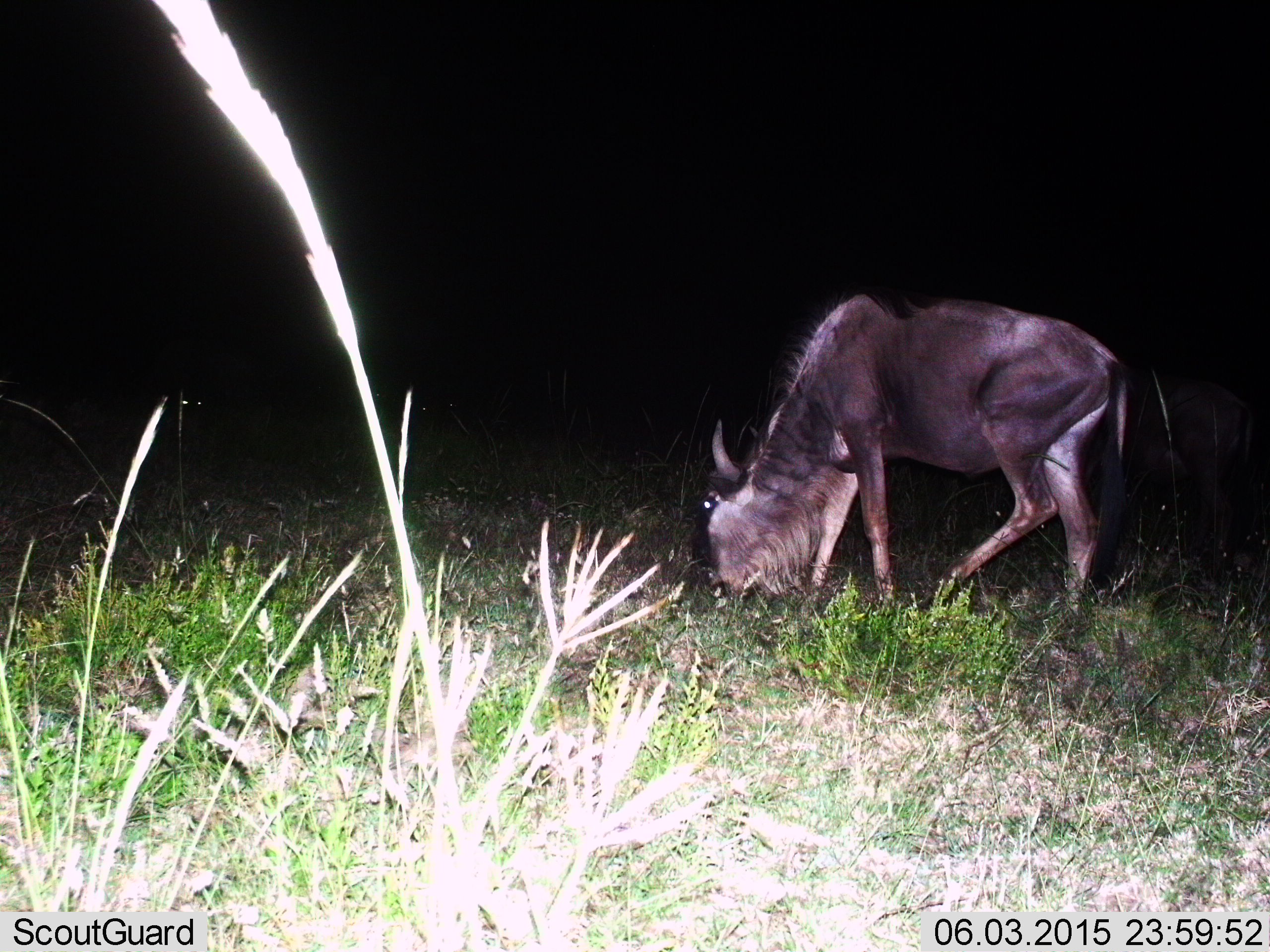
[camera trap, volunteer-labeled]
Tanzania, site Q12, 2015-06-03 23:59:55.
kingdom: Animalia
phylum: Chordata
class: Mammalia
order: Artiodactyla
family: Bovidae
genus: Connochaetes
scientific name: Connochaetes taurinus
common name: blue wildebeest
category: wildebeest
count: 1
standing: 30%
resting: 0%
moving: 10%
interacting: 0%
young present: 0%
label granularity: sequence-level